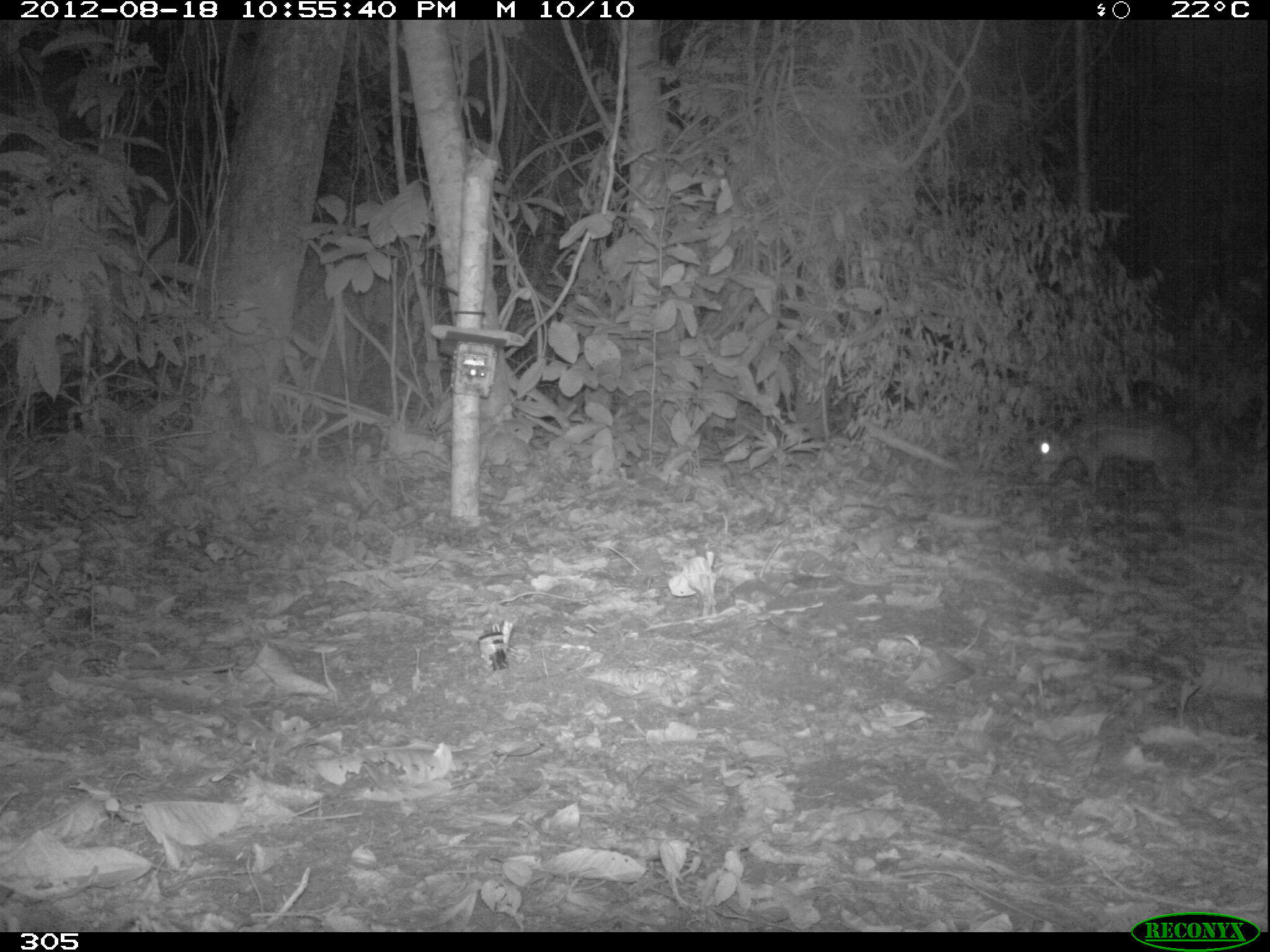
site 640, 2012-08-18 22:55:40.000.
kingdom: Animalia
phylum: Chordata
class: Mammalia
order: Rodentia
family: Cuniculidae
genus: Cuniculus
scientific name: Cuniculus paca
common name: spotted paca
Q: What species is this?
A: Cuniculus paca (spotted paca).